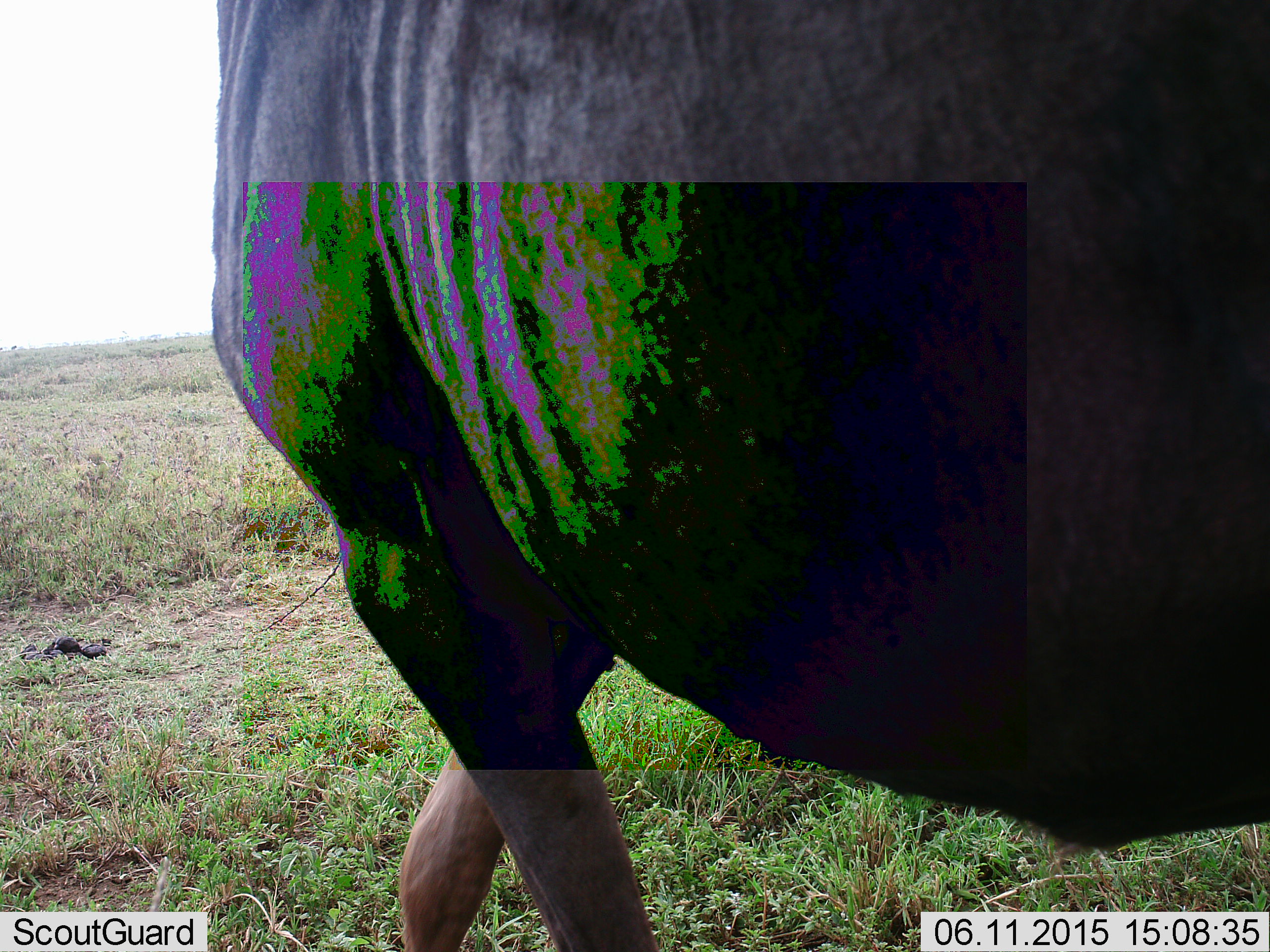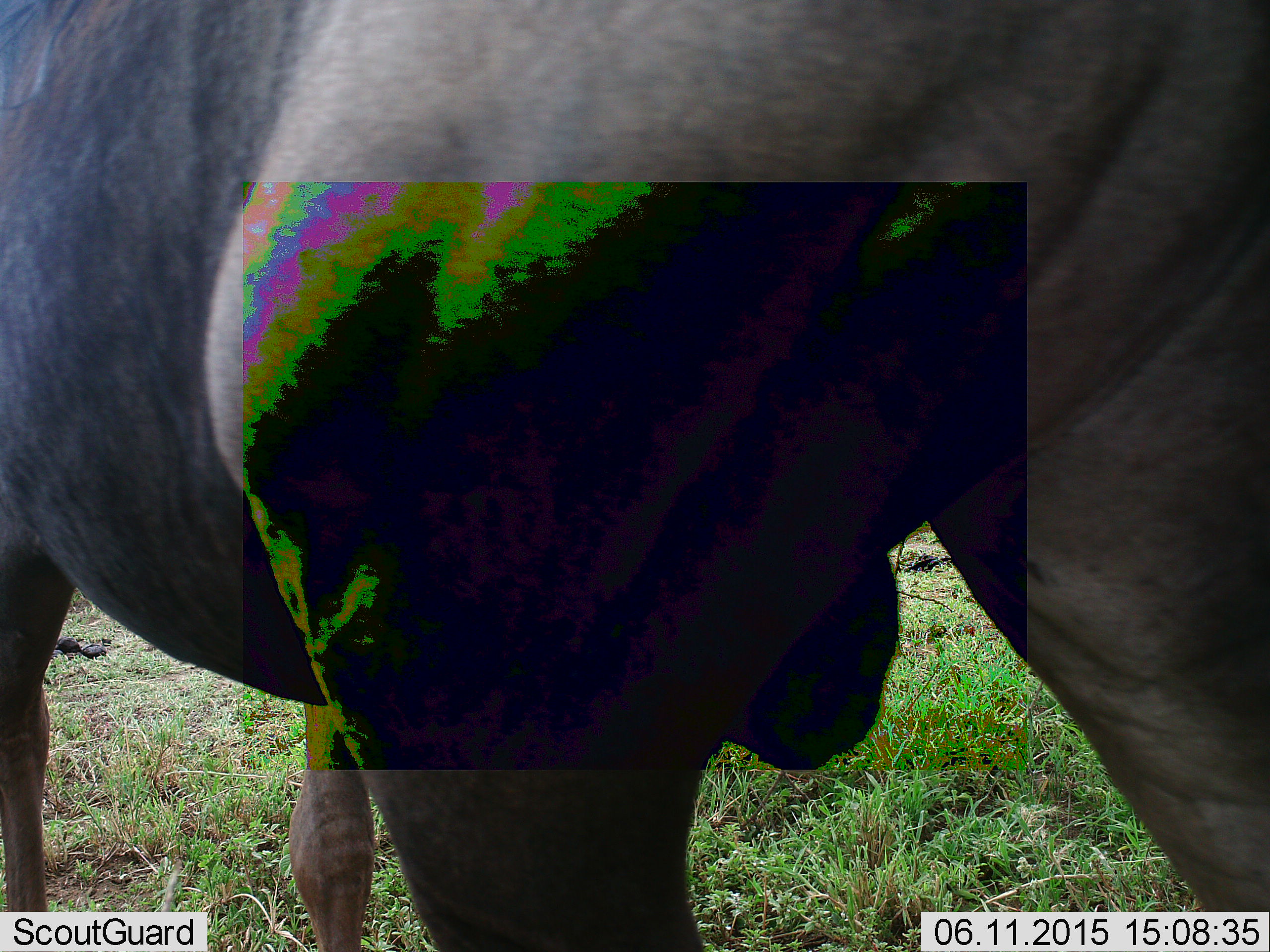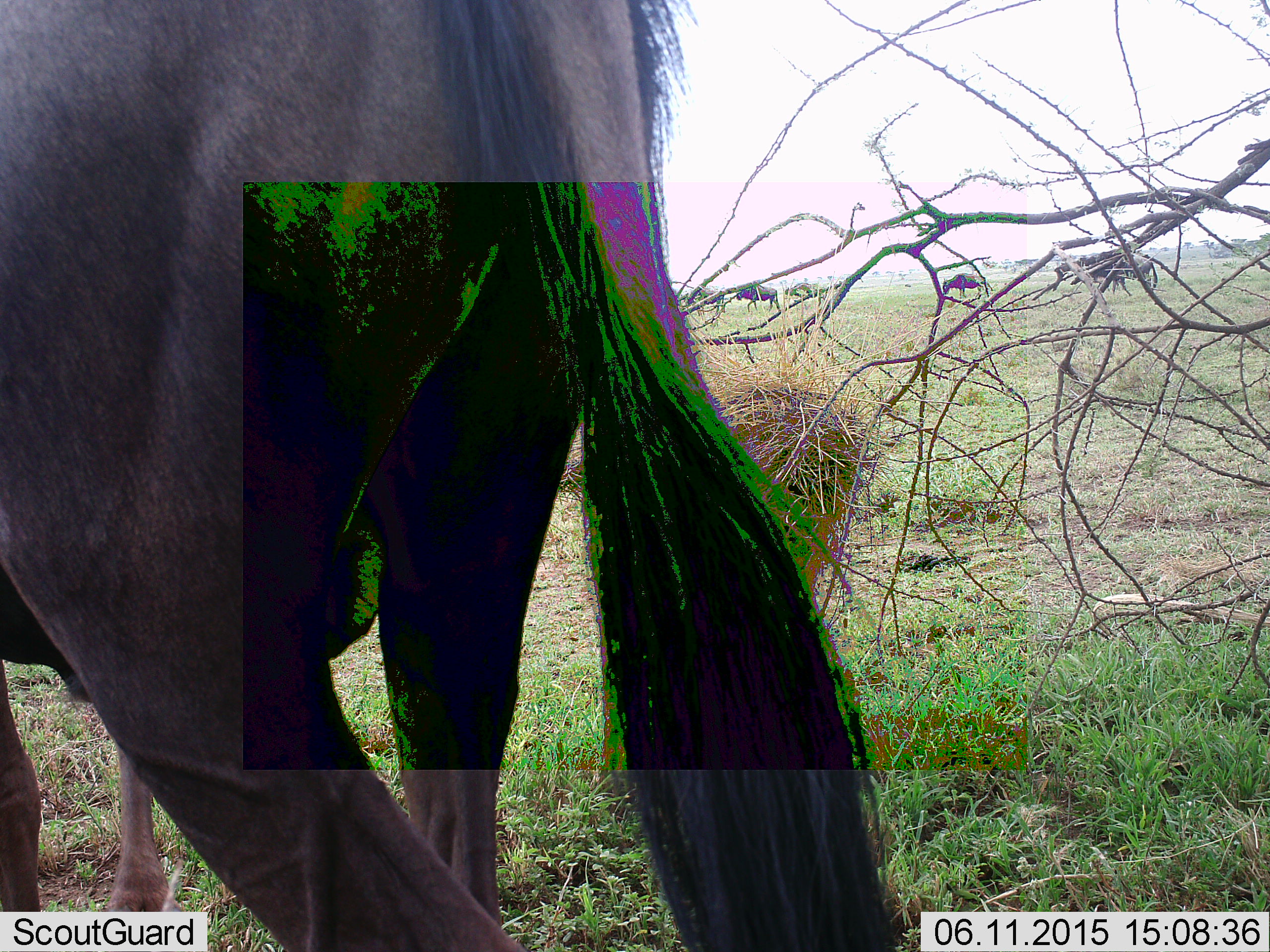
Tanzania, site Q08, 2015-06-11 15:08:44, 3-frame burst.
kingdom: Animalia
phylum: Chordata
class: Mammalia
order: Artiodactyla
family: Bovidae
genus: Connochaetes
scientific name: Connochaetes taurinus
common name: blue wildebeest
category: wildebeest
Wildebeest (blue wildebeest) (Connochaetes taurinus), count 1. Behavior (volunteer vote fractions): standing 20%, resting 0%, moving 90%, interacting 0%. Young present (vote fraction): 0%. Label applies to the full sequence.